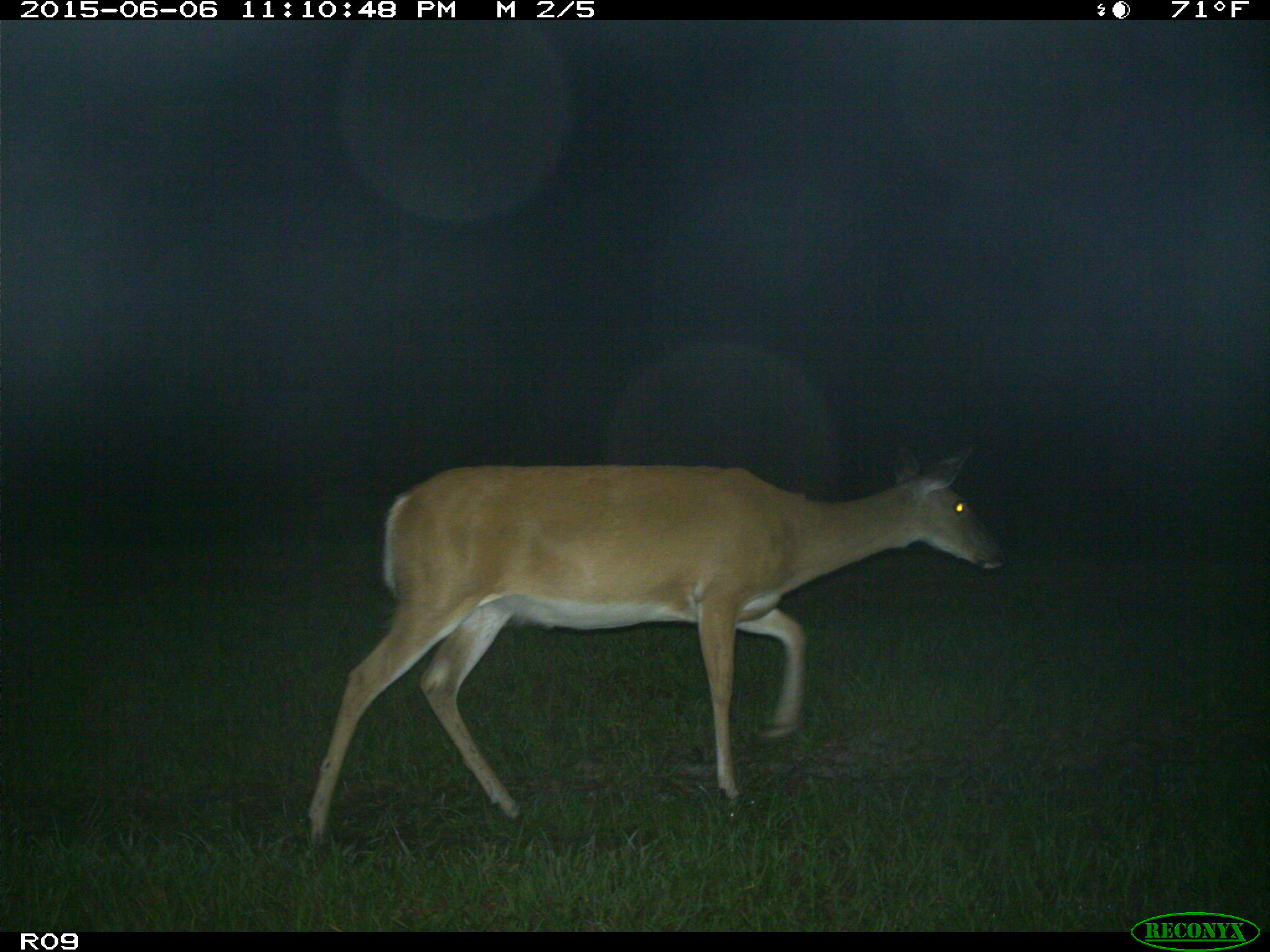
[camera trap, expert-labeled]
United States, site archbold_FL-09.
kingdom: Animalia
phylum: Chordata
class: Mammalia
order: Artiodactyla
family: Cervidae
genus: Odocoileus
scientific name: Odocoileus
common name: deer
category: unidentified deer